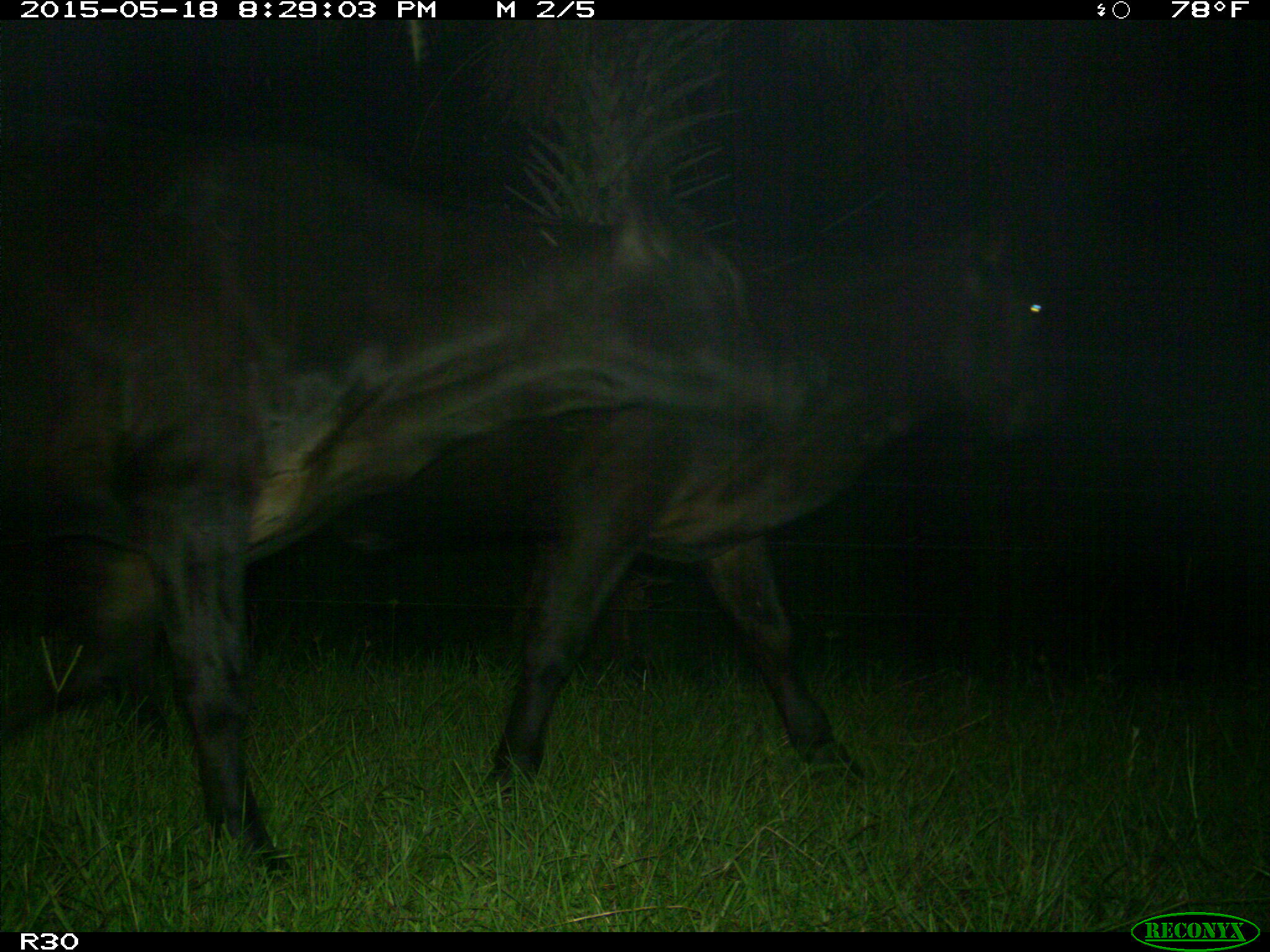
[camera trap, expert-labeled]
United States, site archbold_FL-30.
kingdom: Animalia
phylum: Chordata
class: Mammalia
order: Artiodactyla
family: Bovidae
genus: Bos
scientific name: Bos taurus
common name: domestic cow